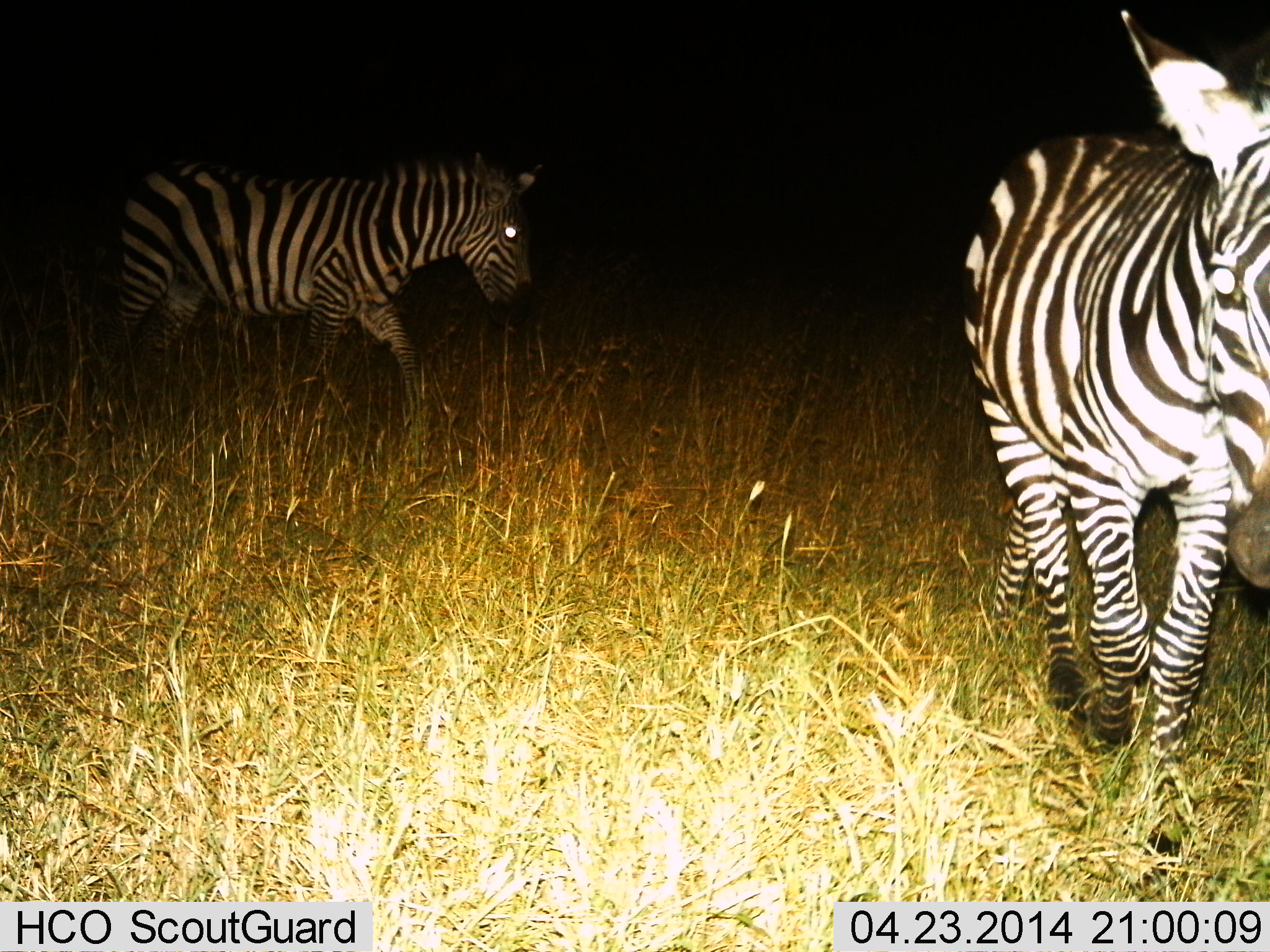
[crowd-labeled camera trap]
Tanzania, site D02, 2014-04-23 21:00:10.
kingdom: Animalia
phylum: Chordata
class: Mammalia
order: Perissodactyla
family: Equidae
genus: Equus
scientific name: Equus quagga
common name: plains zebra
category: zebra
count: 2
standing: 10%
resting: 0%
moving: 90%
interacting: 0%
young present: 0%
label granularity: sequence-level